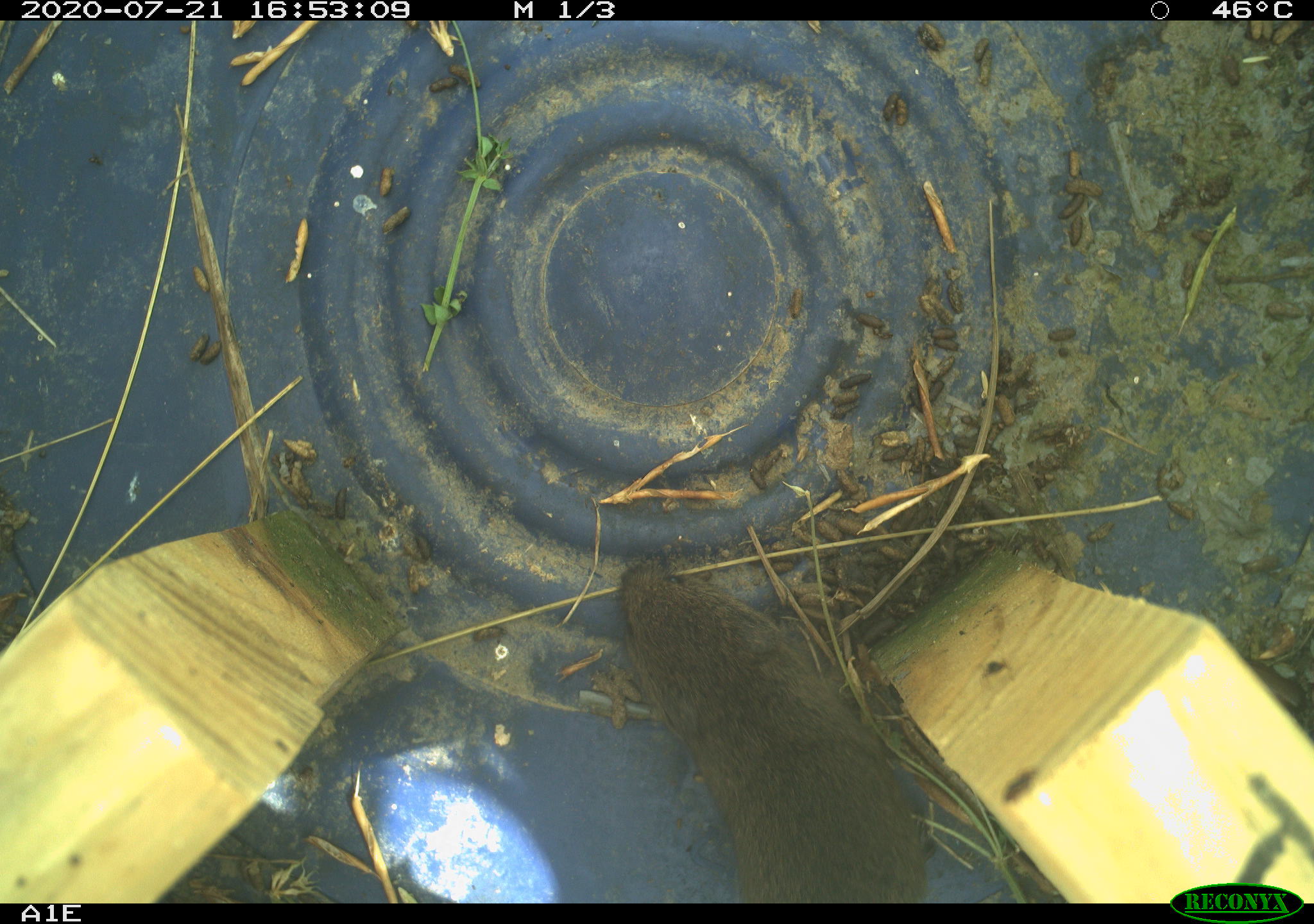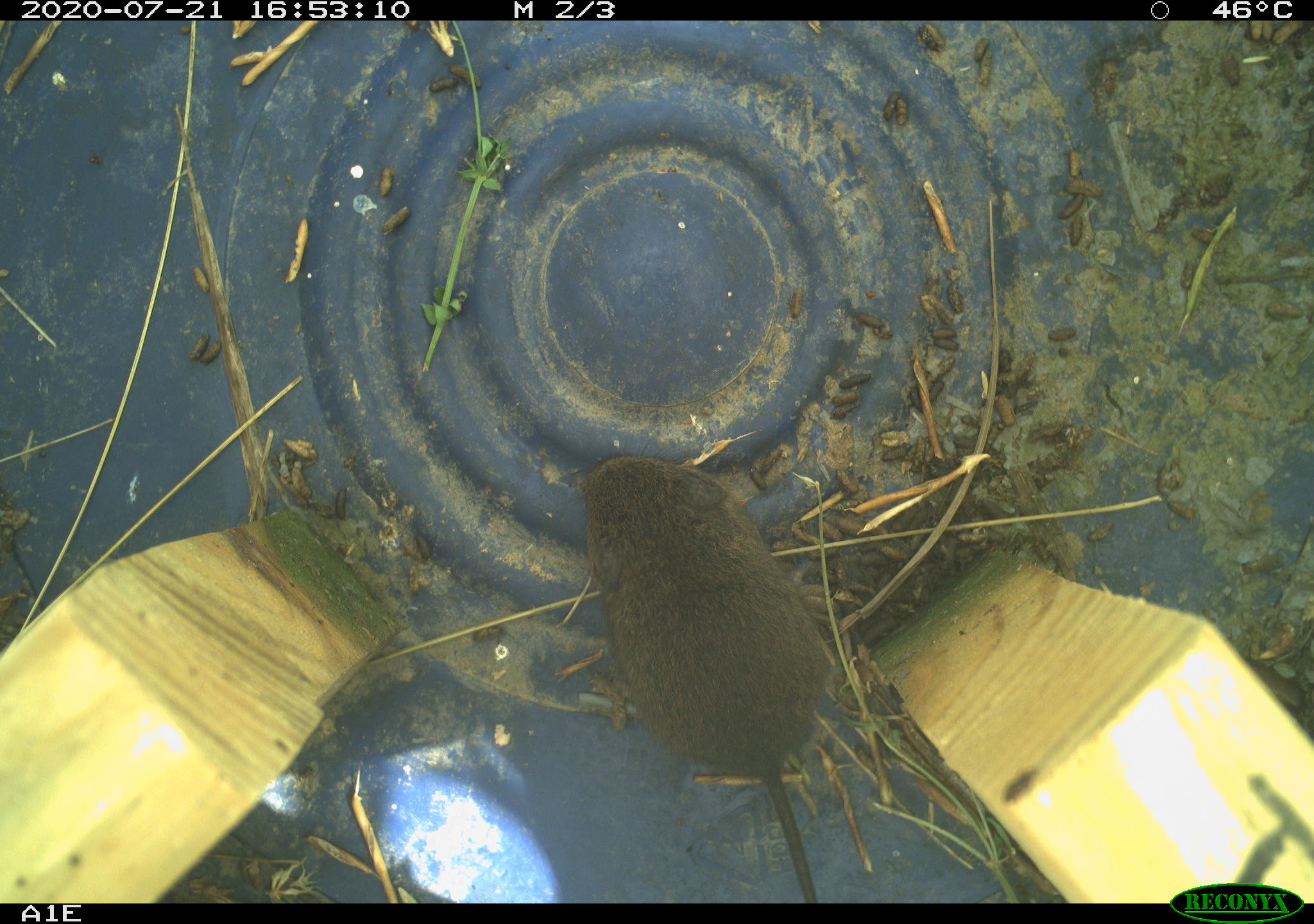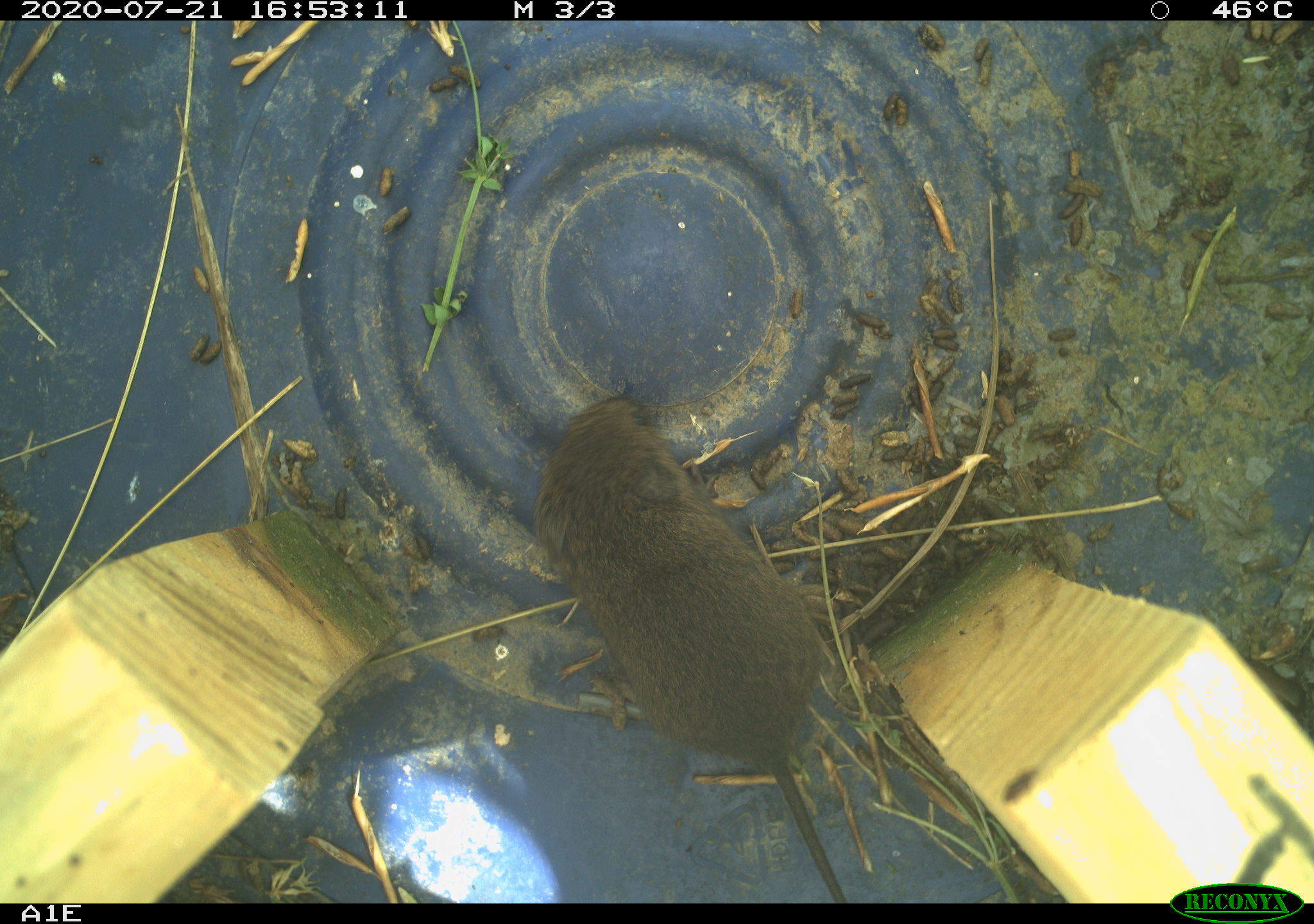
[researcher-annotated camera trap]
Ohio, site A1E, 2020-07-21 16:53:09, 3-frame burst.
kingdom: Animalia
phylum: Chordata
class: Mammalia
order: Rodentia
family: Cricetidae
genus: Microtus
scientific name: Microtus pennsylvanicus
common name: meadow vole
Meadow vole (Microtus pennsylvanicus).